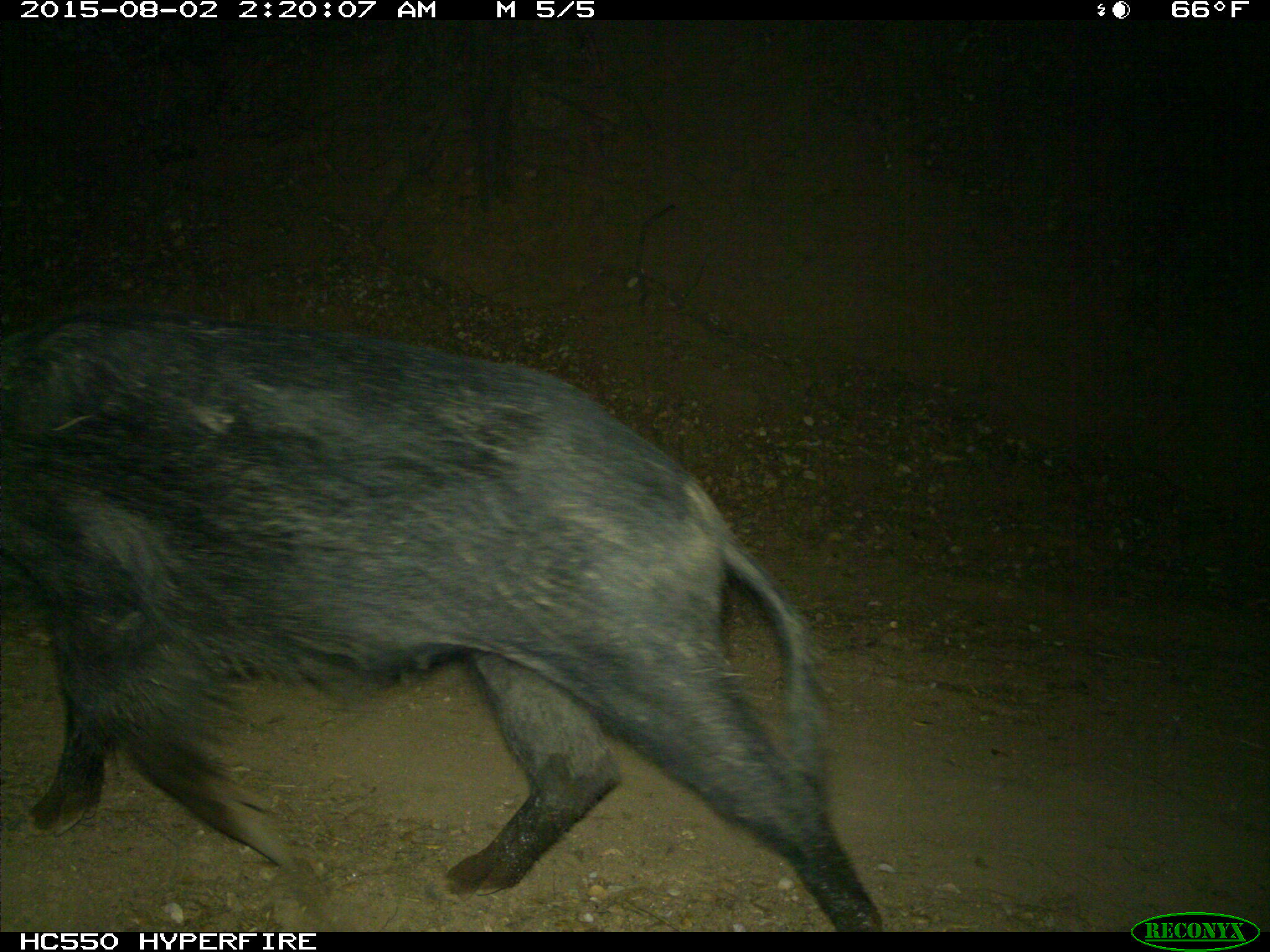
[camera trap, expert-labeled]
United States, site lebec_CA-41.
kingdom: Animalia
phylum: Chordata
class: Mammalia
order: Artiodactyla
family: Suidae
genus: Sus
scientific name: Sus scrofa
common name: wild boar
Sus scrofa (wild boar).